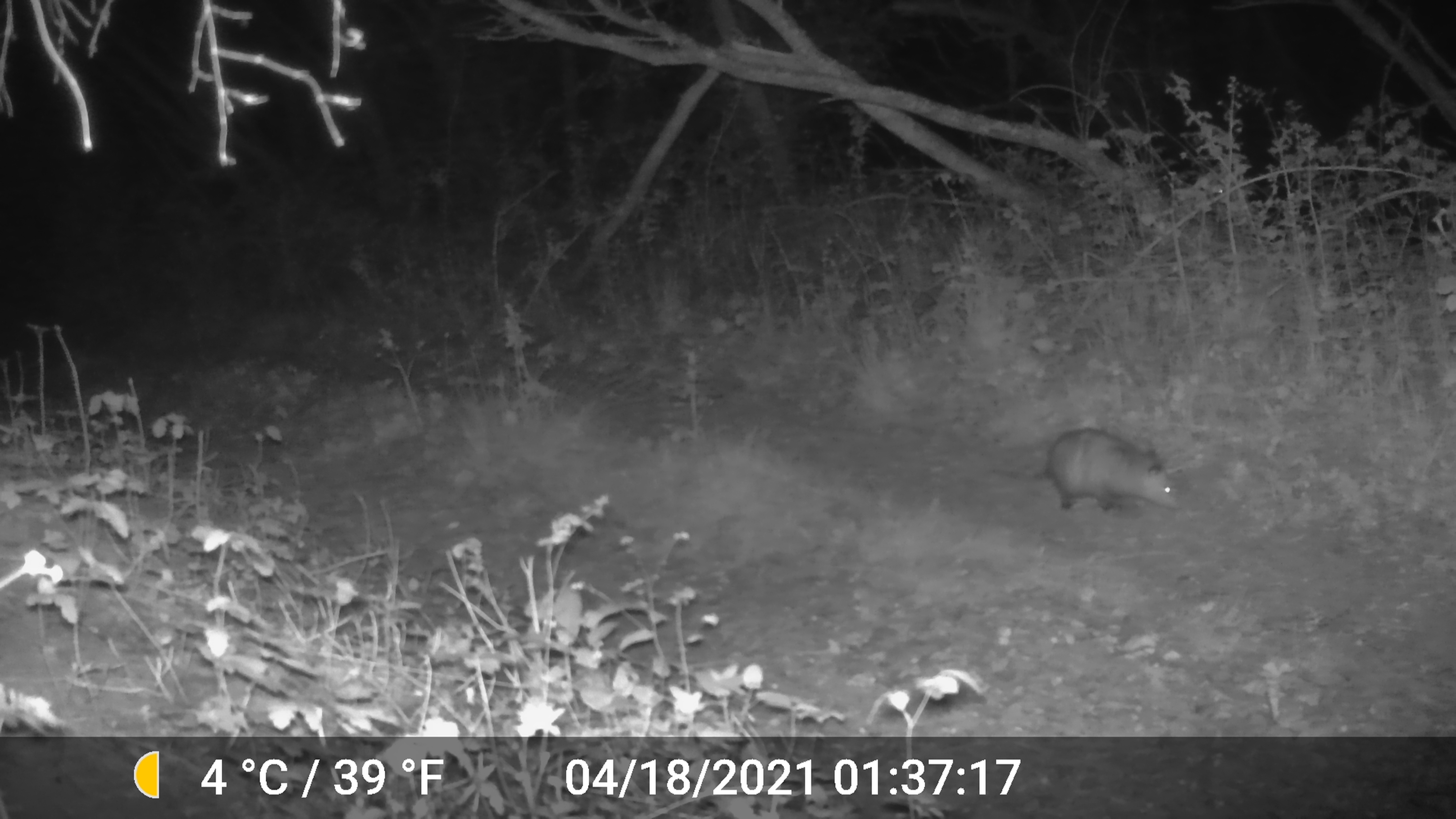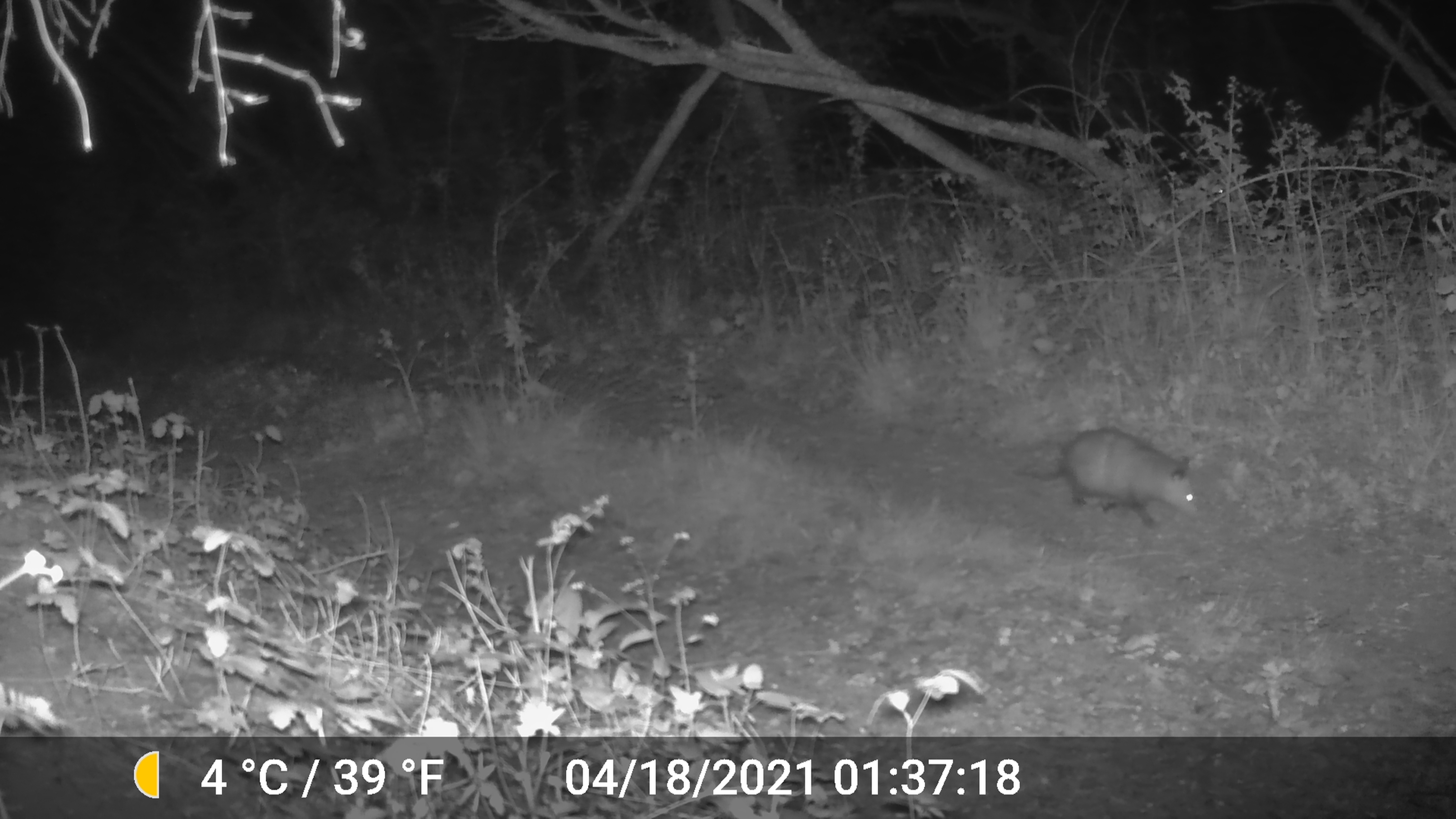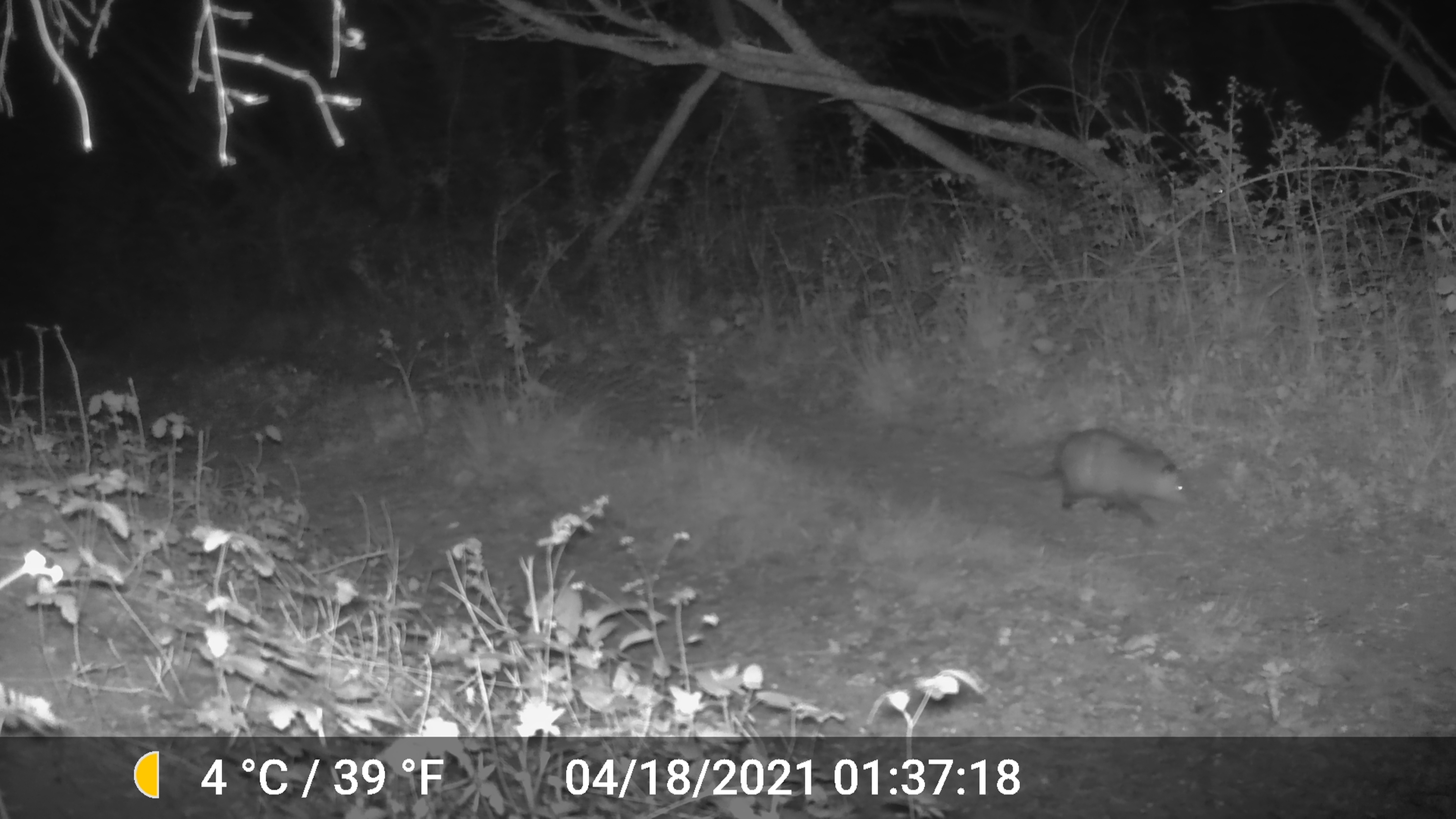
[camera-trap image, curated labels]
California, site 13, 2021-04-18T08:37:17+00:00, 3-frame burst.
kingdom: Animalia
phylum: Chordata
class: Mammalia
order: Didelphimorphia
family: Didelphidae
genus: Didelphis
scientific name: Didelphis virginiana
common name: virginia opossum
Virginia opossum (Didelphis virginiana).